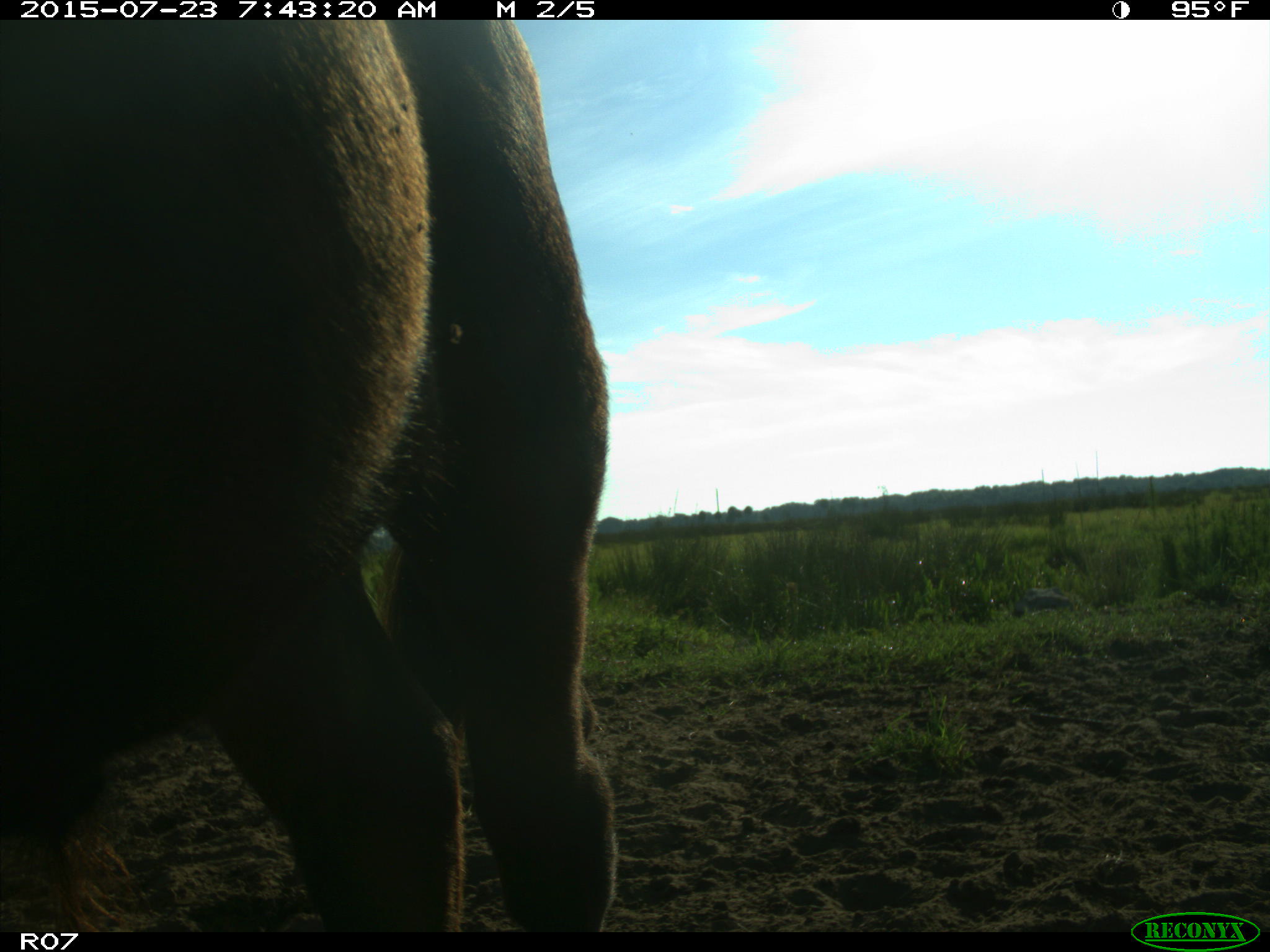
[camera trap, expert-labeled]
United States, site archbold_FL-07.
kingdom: Animalia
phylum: Chordata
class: Mammalia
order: Artiodactyla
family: Bovidae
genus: Bos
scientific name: Bos taurus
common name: domestic cow